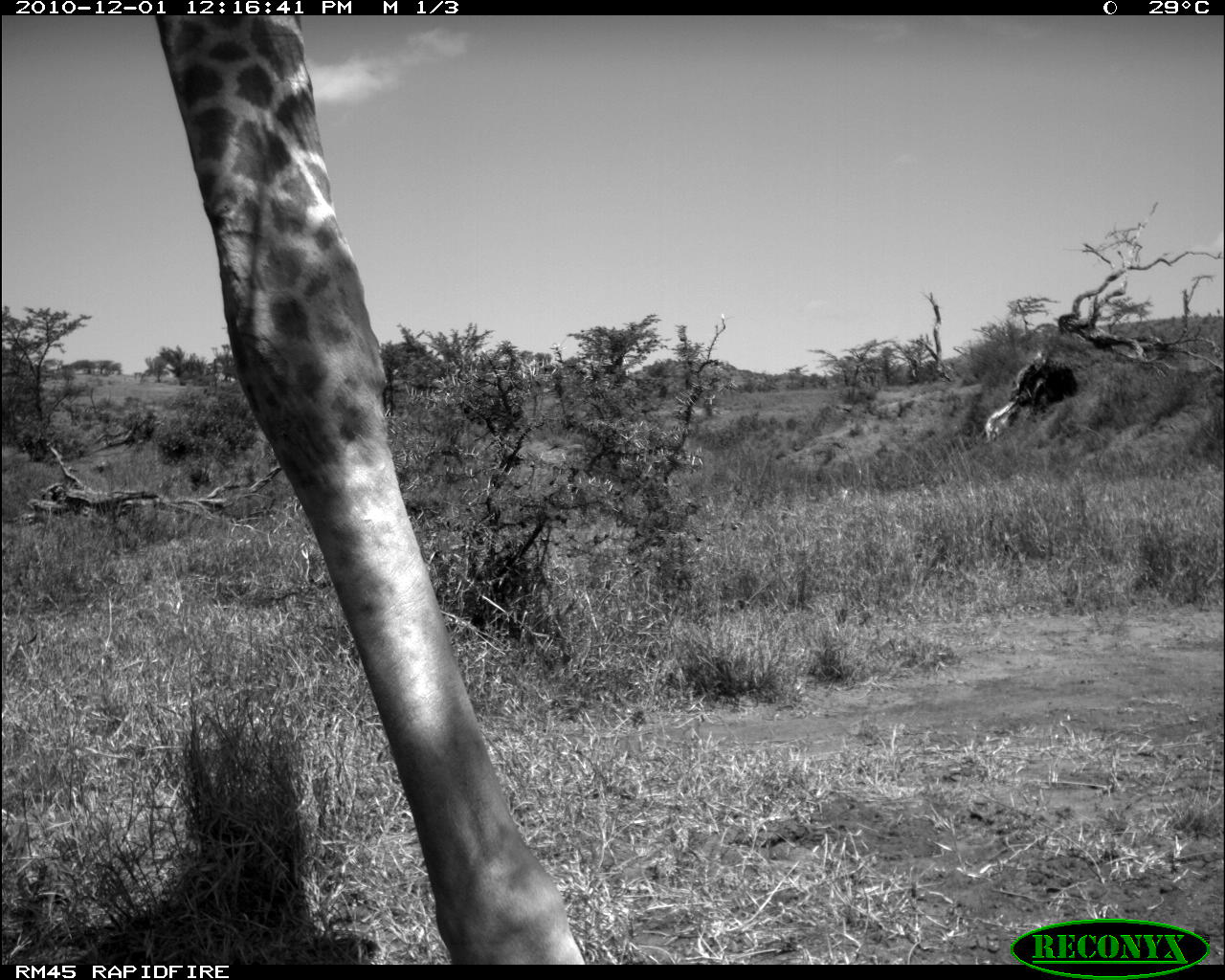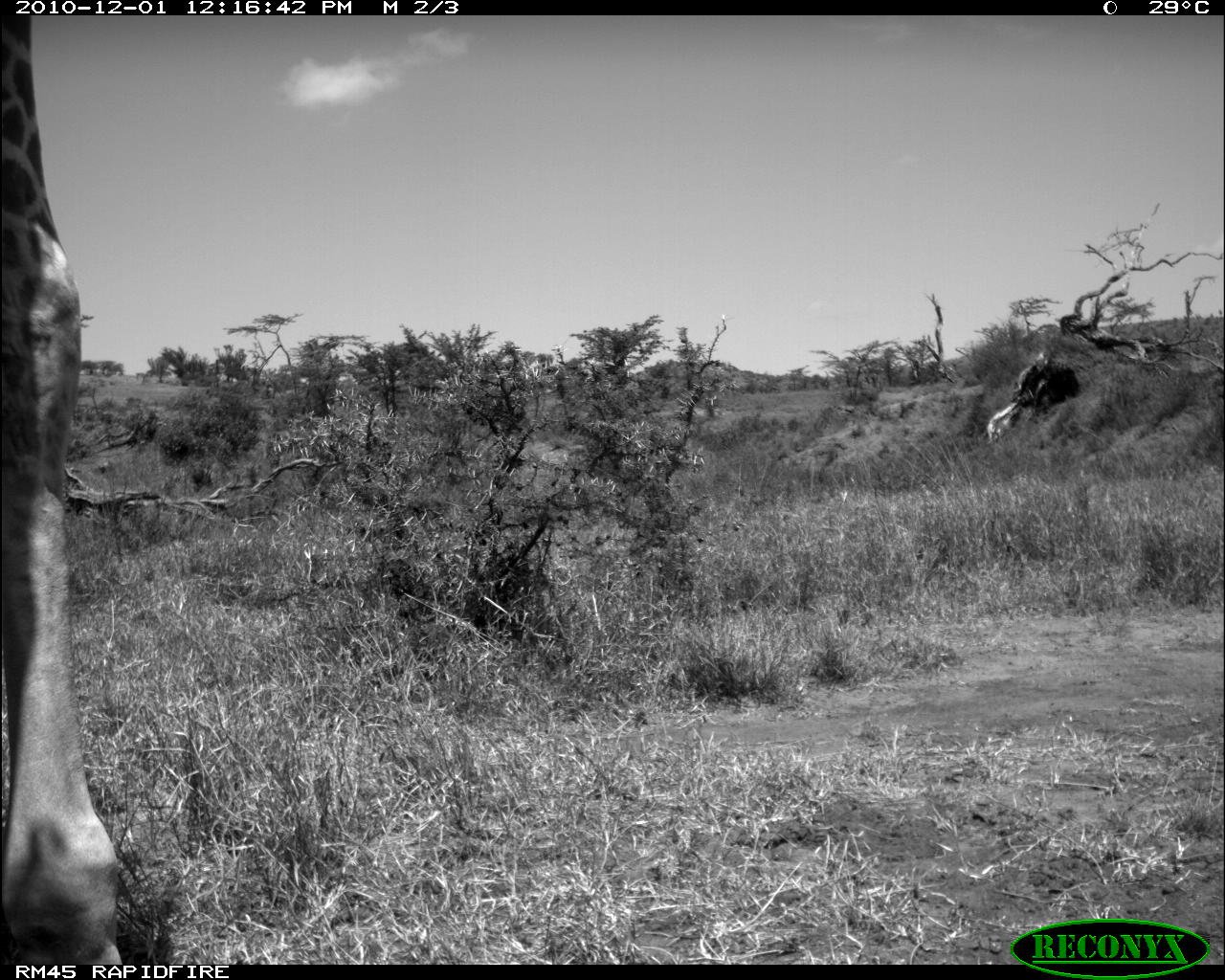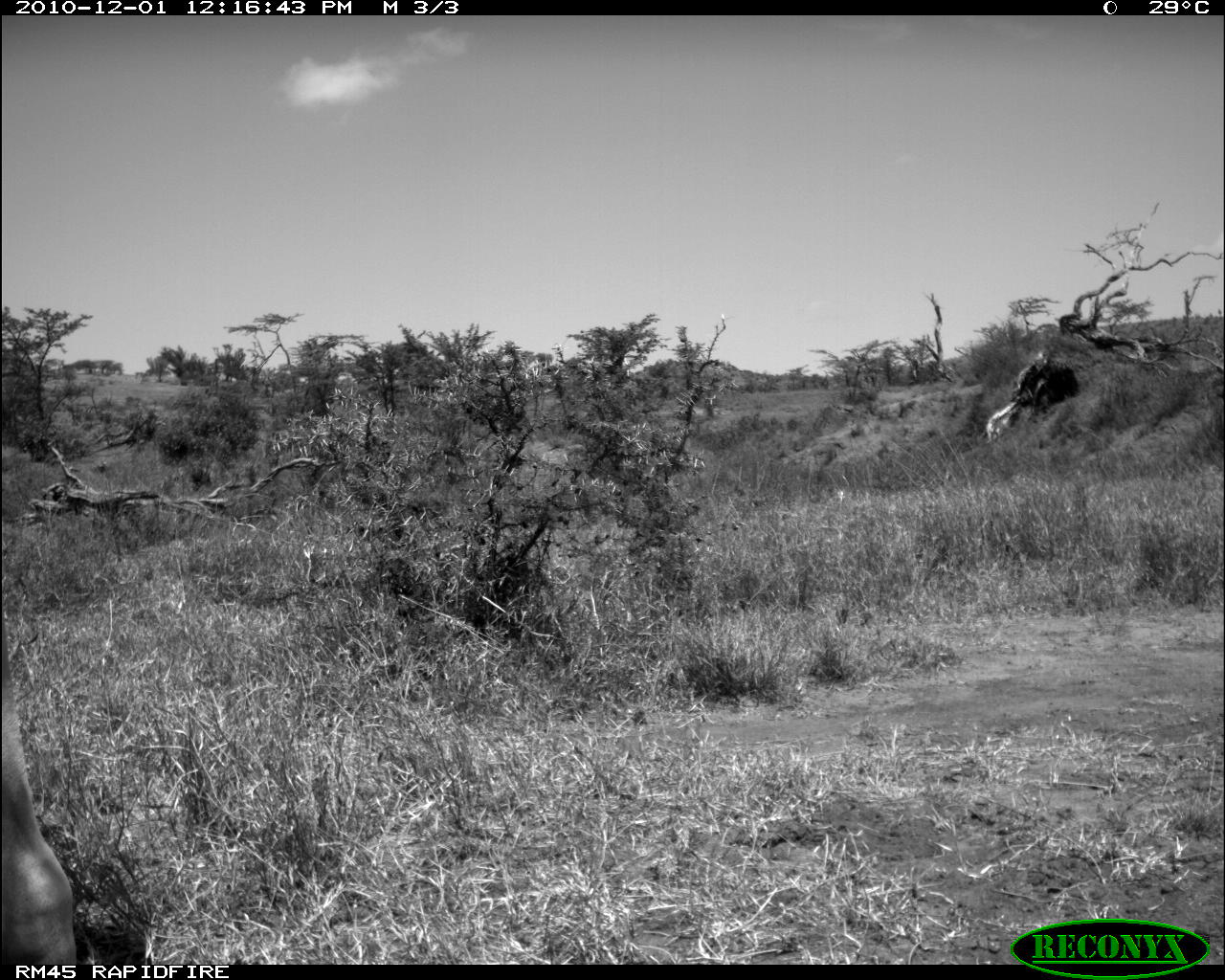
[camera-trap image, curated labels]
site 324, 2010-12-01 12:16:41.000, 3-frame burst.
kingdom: Animalia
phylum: Chordata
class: Mammalia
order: Artiodactyla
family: Giraffidae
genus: Giraffa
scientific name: Giraffa camelopardalis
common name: giraffe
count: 1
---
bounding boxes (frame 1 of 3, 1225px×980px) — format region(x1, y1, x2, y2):
giraffa camelopardalis: region(137, 12, 593, 962)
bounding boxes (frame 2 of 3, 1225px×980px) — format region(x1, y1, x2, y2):
giraffa camelopardalis: region(0, 14, 118, 958)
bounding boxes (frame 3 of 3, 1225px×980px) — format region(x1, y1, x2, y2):
giraffa camelopardalis: region(0, 605, 77, 965)